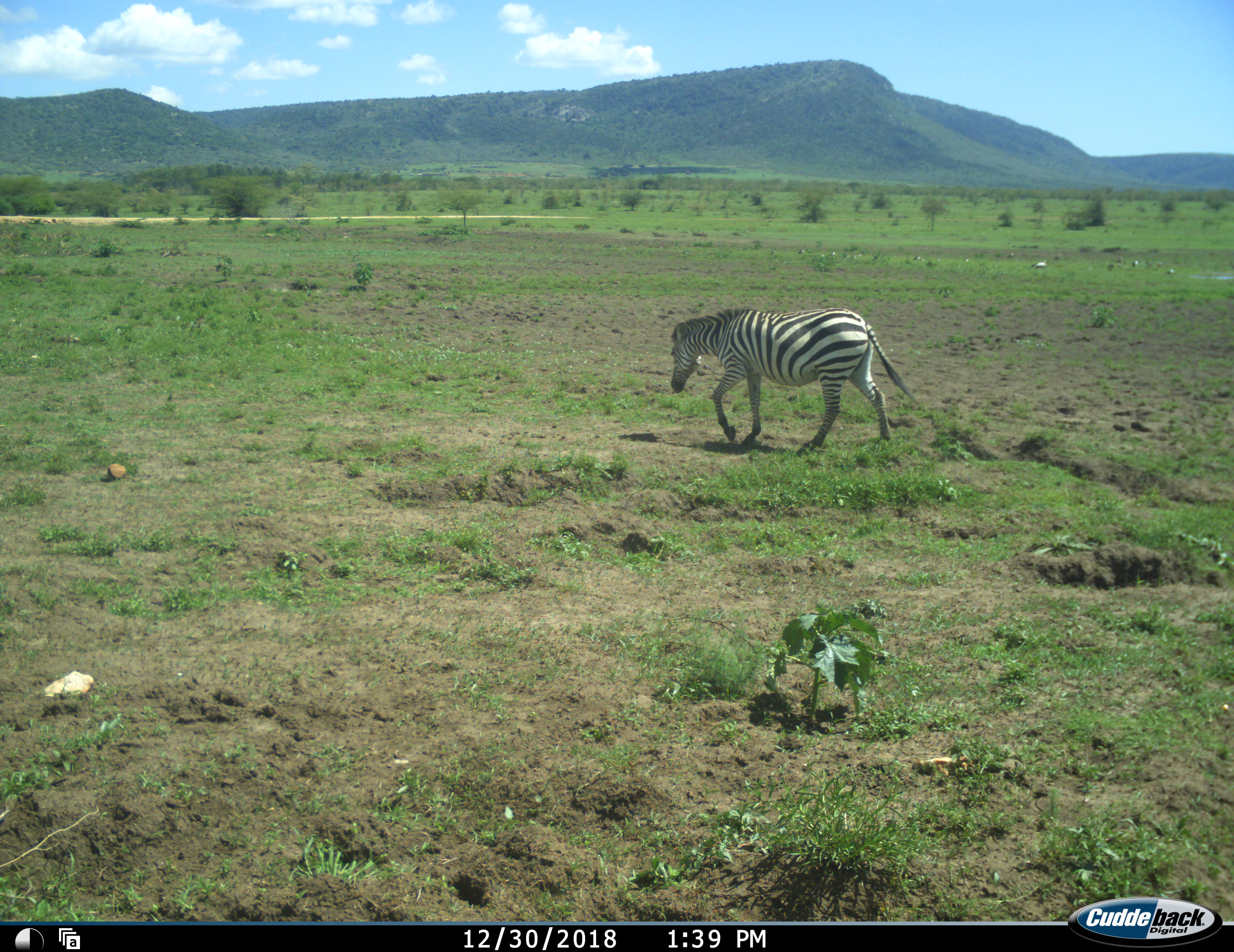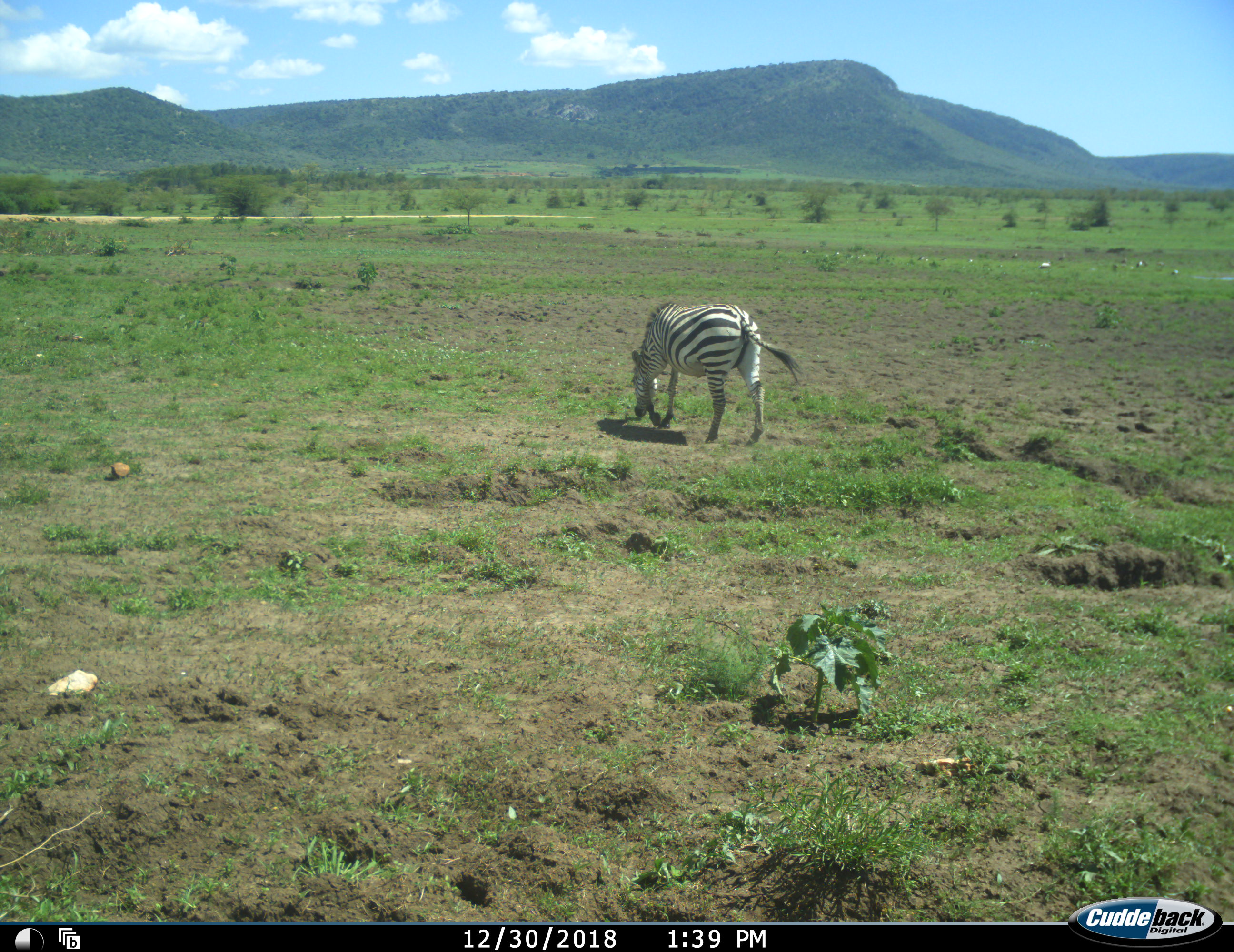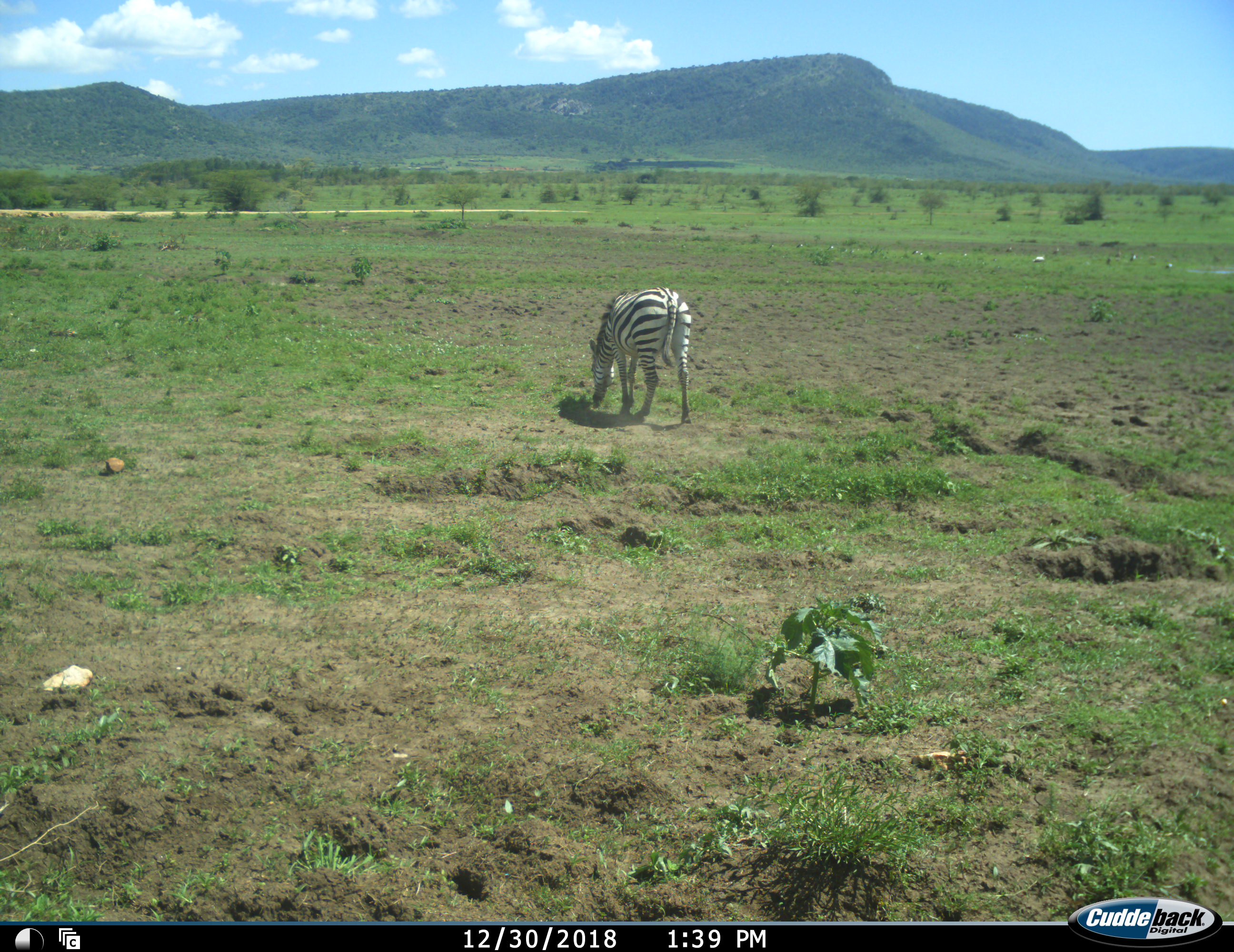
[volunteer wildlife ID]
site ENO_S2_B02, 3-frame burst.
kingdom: Animalia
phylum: Chordata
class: Mammalia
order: Perissodactyla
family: Equidae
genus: Equus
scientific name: Equus quagga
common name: plains zebra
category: zebraplains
Zebraplains (plains zebra) (Equus quagga), count 1. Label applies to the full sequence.